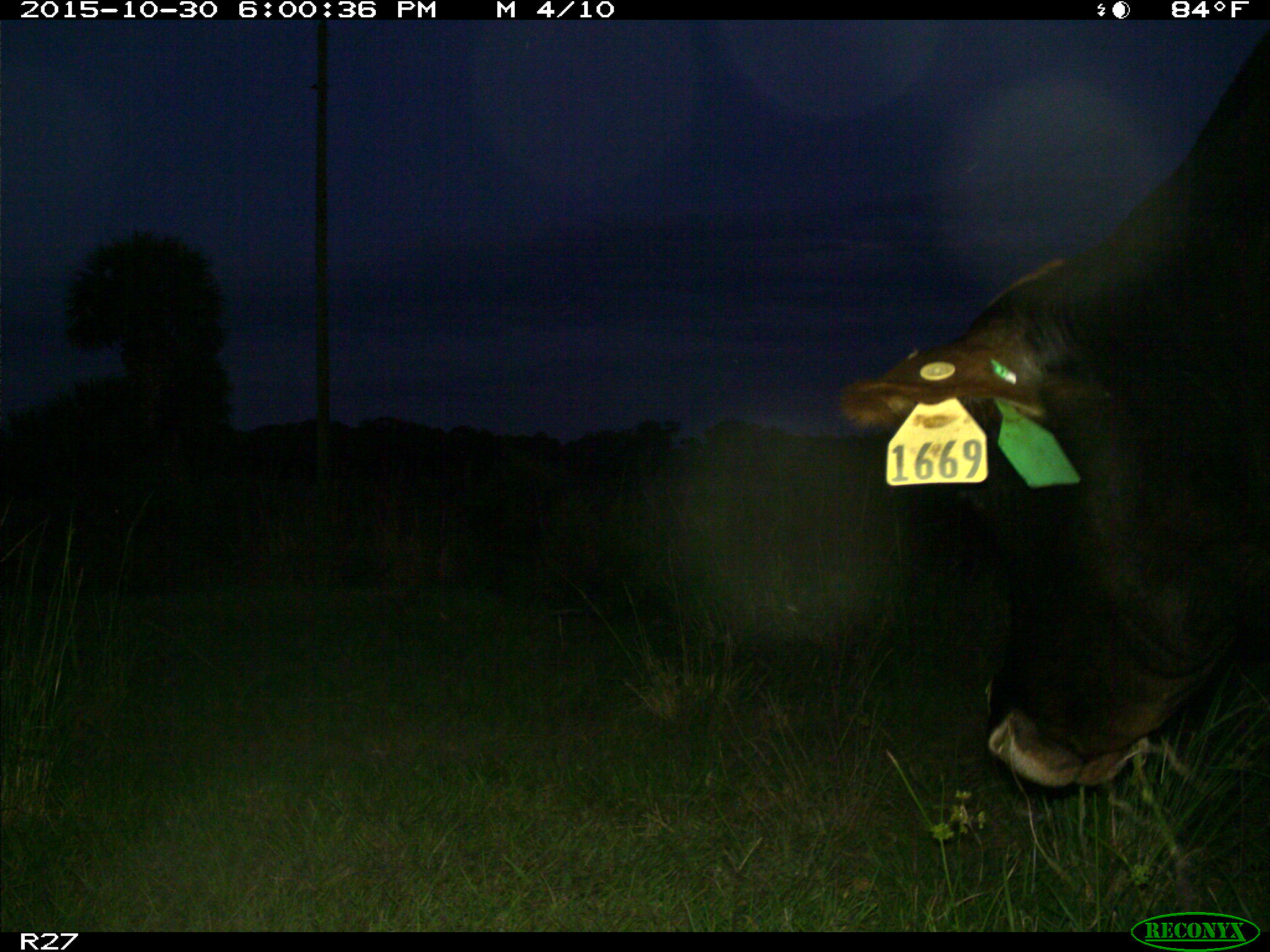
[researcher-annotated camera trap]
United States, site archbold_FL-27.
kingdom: Animalia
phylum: Chordata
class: Mammalia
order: Artiodactyla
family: Bovidae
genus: Bos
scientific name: Bos taurus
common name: domestic cow